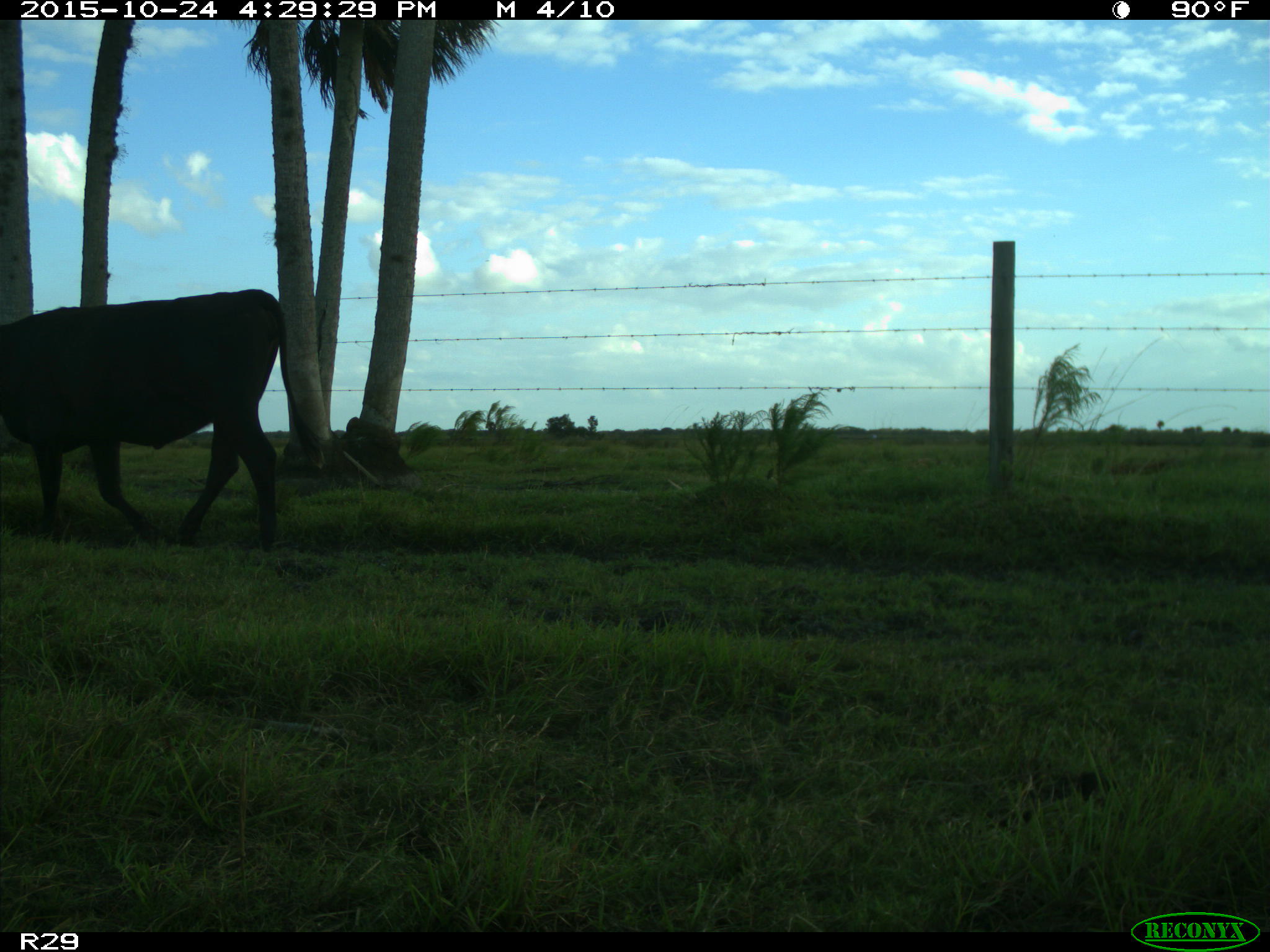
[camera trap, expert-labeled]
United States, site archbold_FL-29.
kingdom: Animalia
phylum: Chordata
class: Mammalia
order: Artiodactyla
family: Bovidae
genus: Bos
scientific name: Bos taurus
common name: domestic cow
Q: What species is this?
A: Bos taurus (domestic cow).